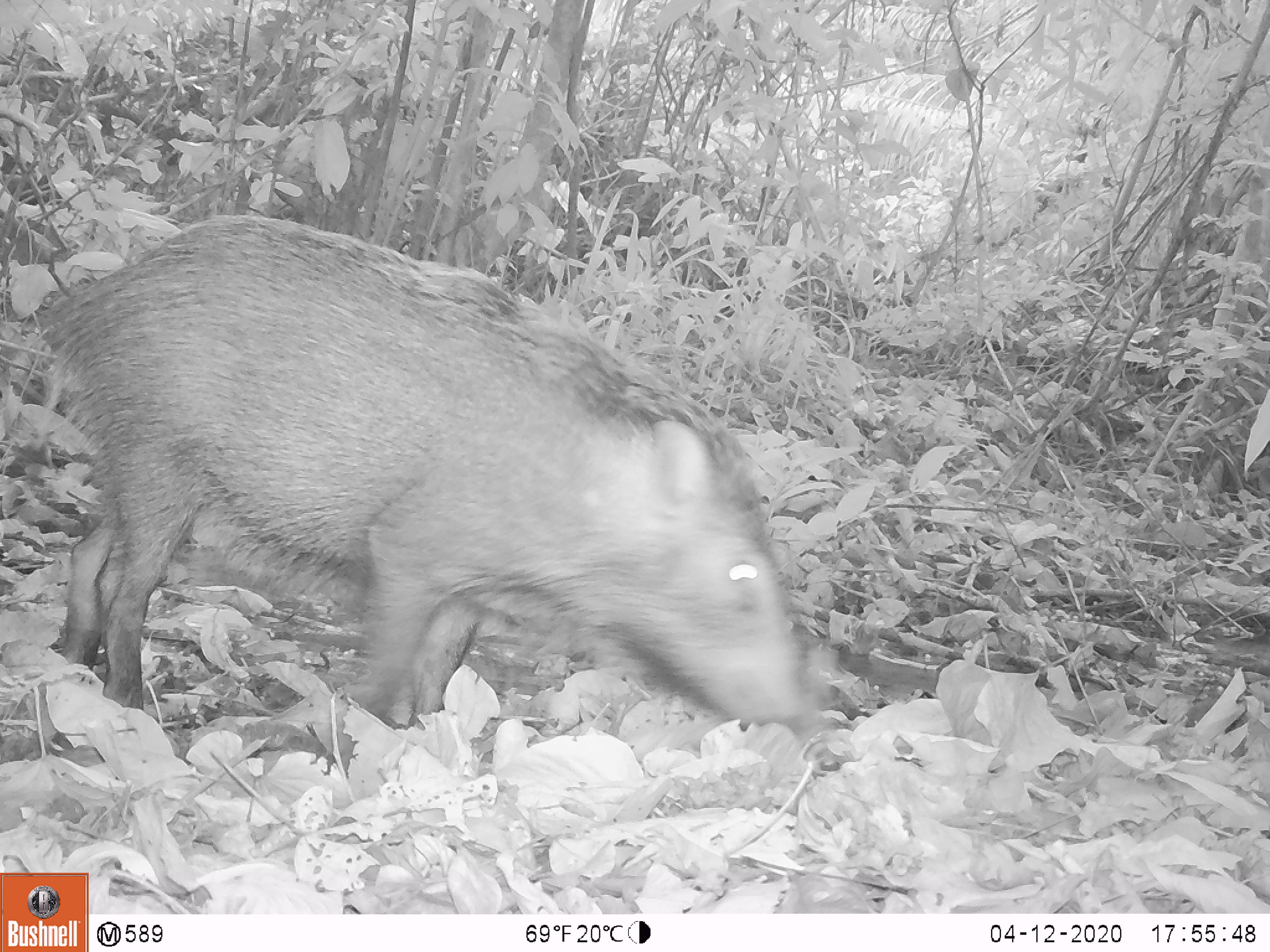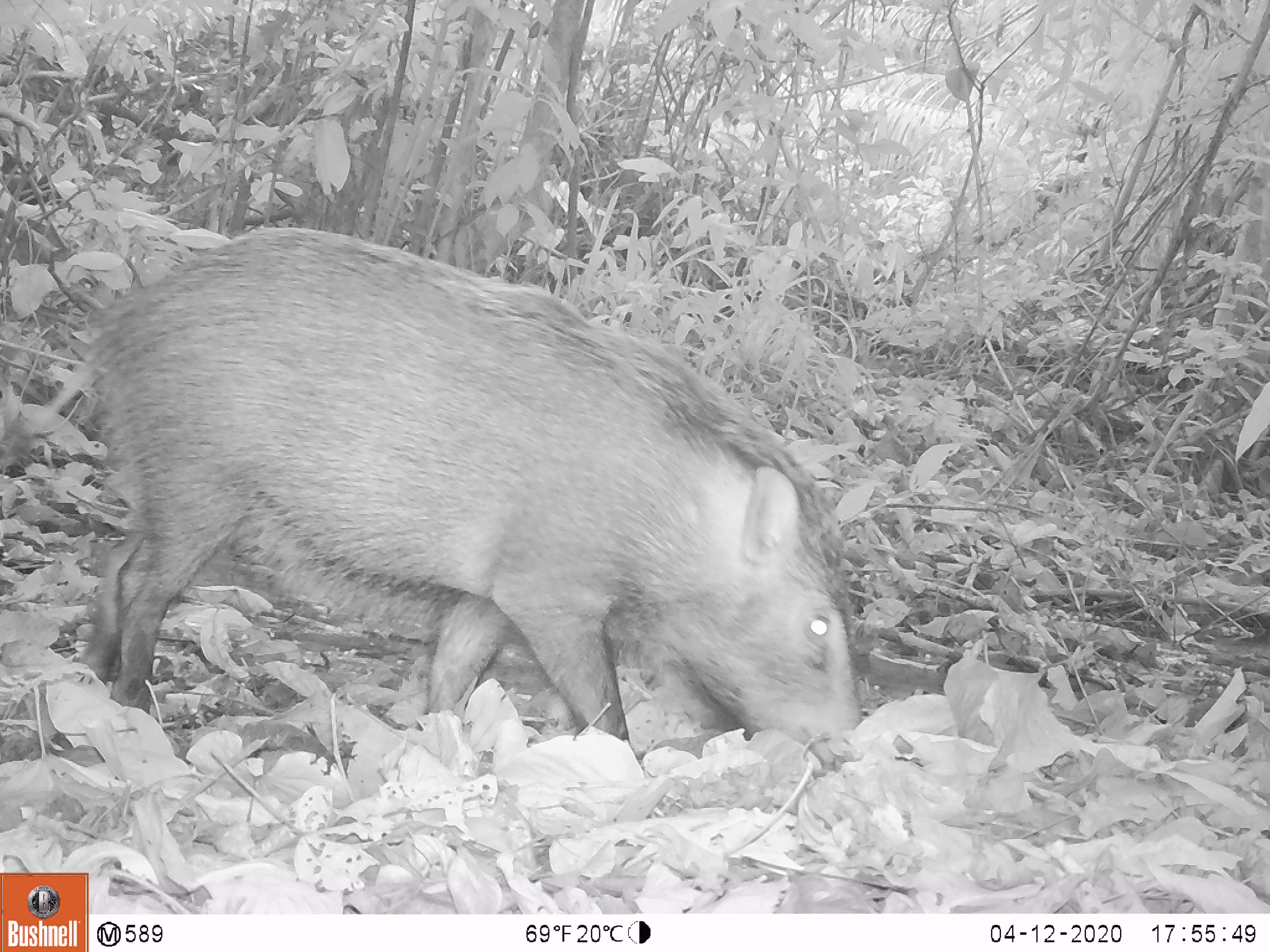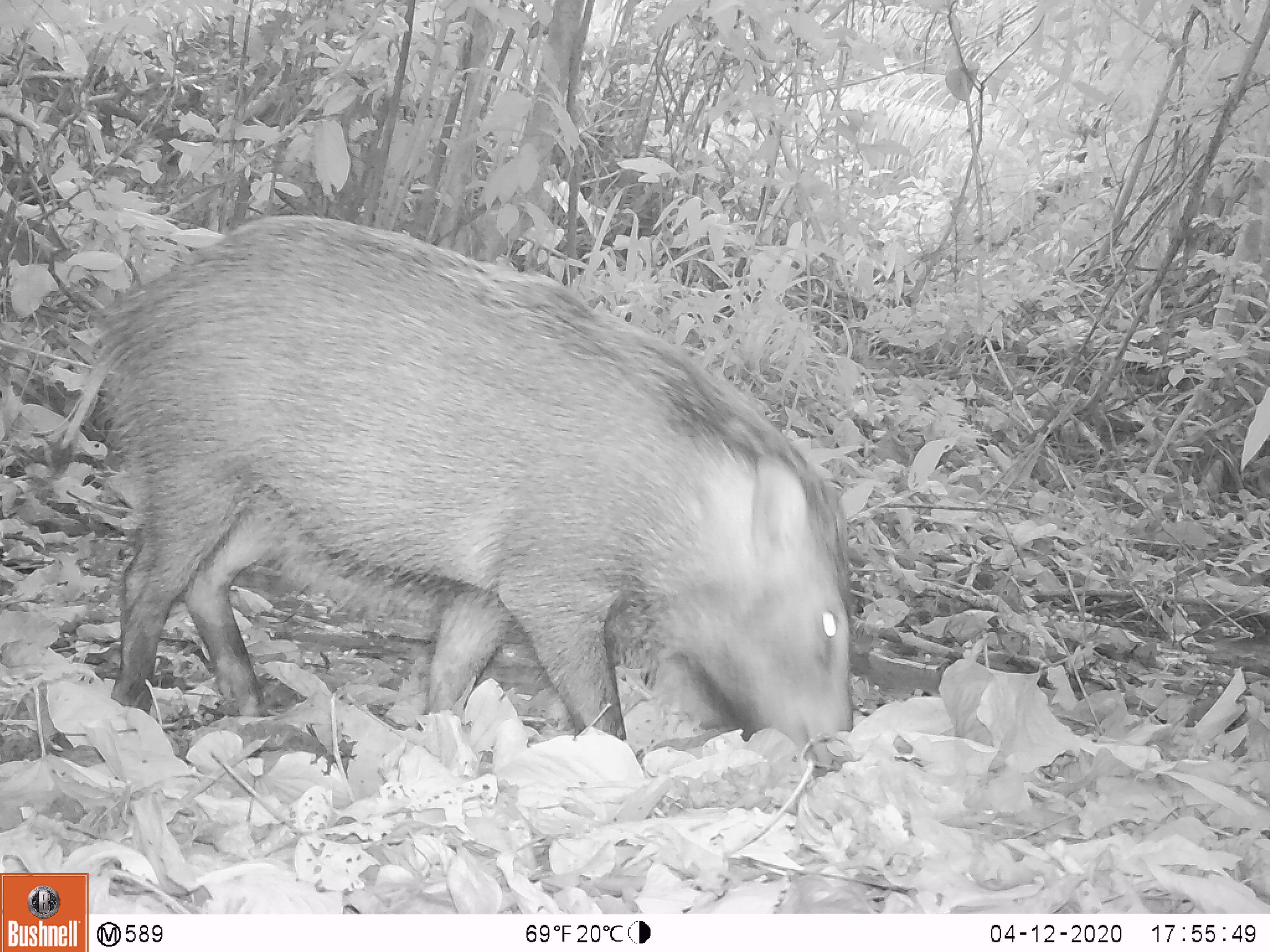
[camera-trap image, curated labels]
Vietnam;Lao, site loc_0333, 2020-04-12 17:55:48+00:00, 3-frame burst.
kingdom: Animalia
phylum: Chordata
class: Mammalia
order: Artiodactyla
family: Suidae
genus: Sus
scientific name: Sus scrofa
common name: eurasian wild pig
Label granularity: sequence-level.